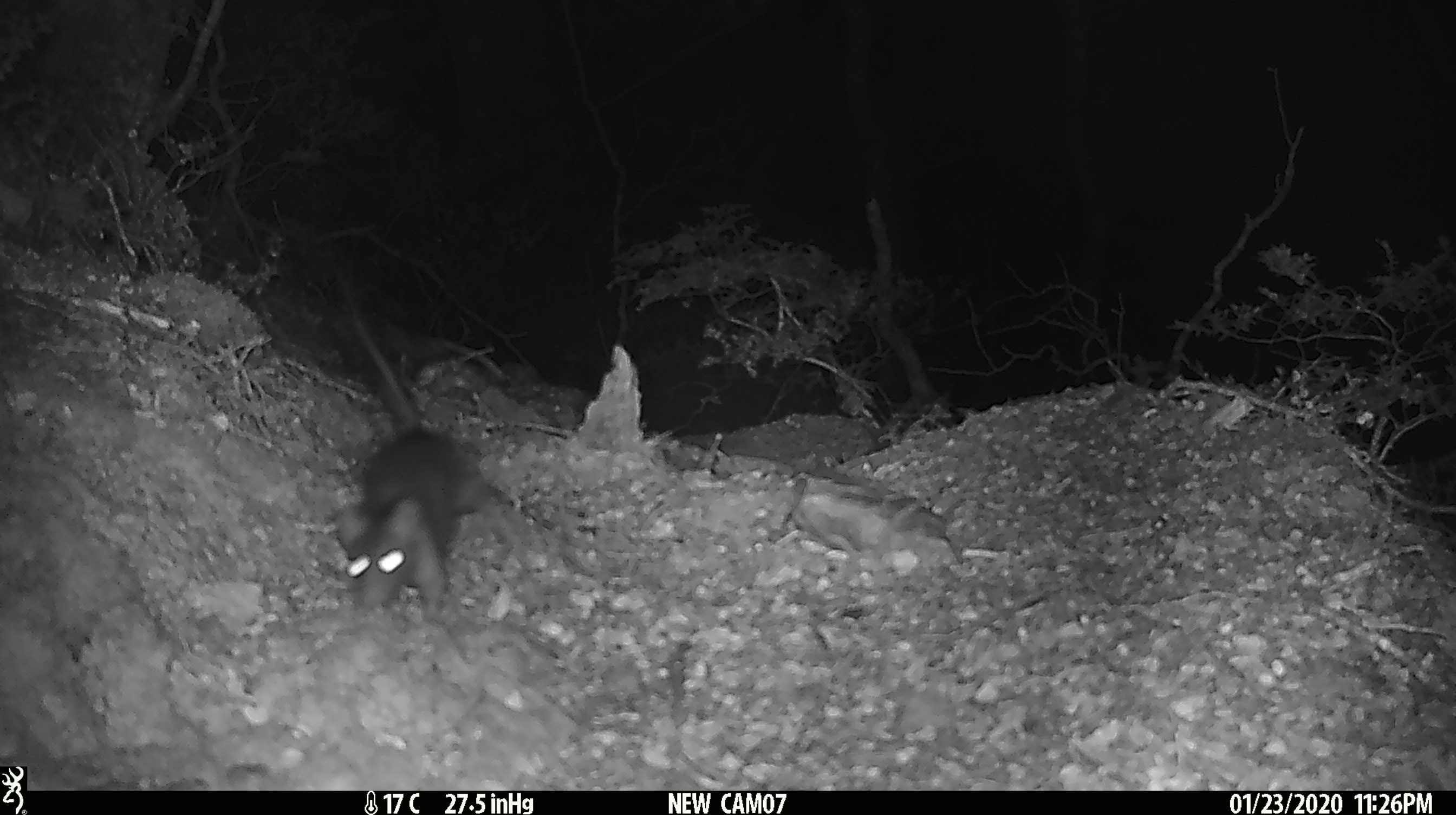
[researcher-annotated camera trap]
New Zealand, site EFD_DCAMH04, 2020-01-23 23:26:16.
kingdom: Animalia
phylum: Chordata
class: Mammalia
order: Rodentia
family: Muridae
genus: Rattus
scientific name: Rattus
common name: rat